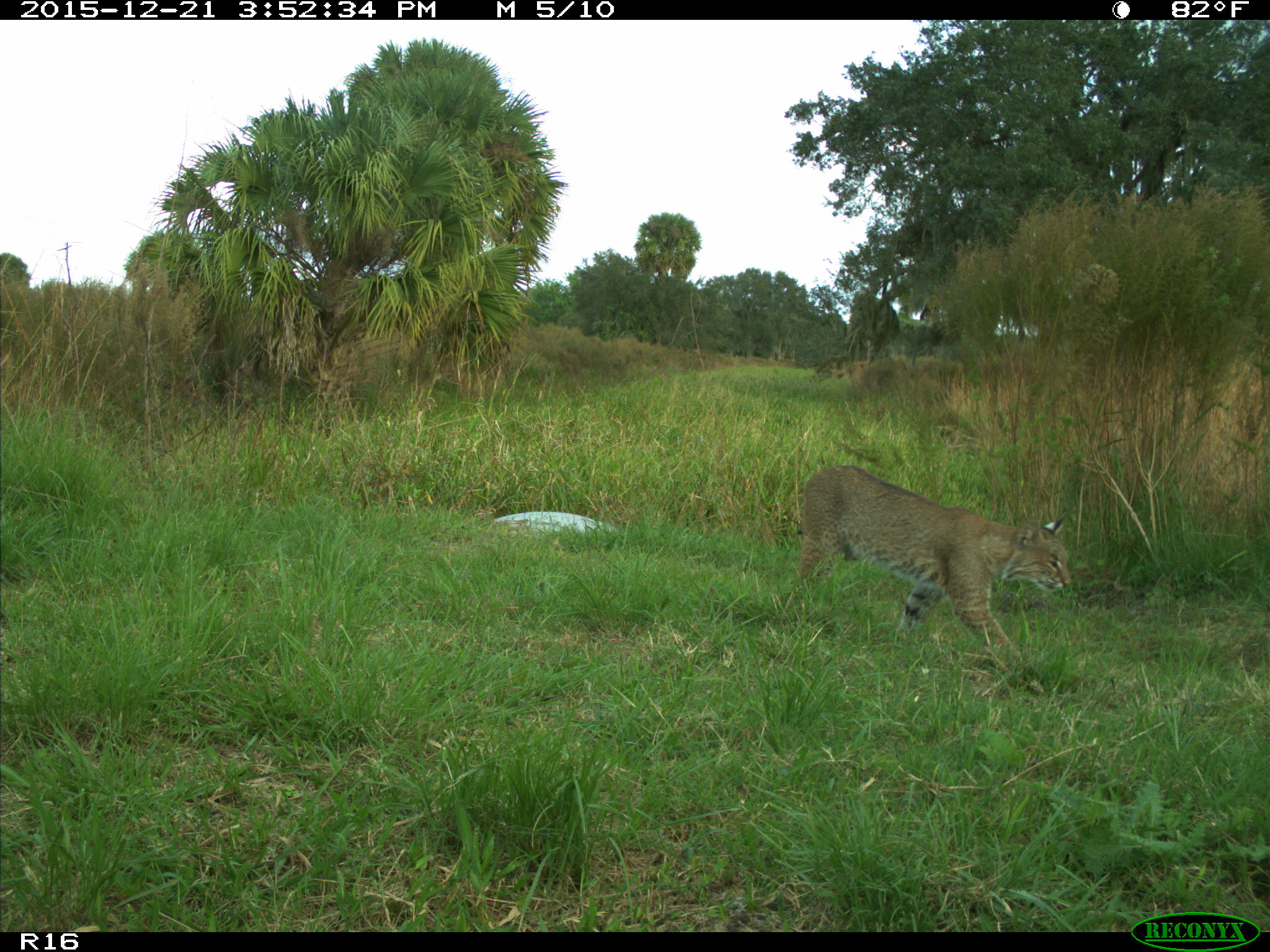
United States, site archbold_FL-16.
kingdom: Animalia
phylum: Chordata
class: Mammalia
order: Carnivora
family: Felidae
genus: Lynx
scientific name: Lynx rufus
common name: bobcat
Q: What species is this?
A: Lynx rufus (bobcat).